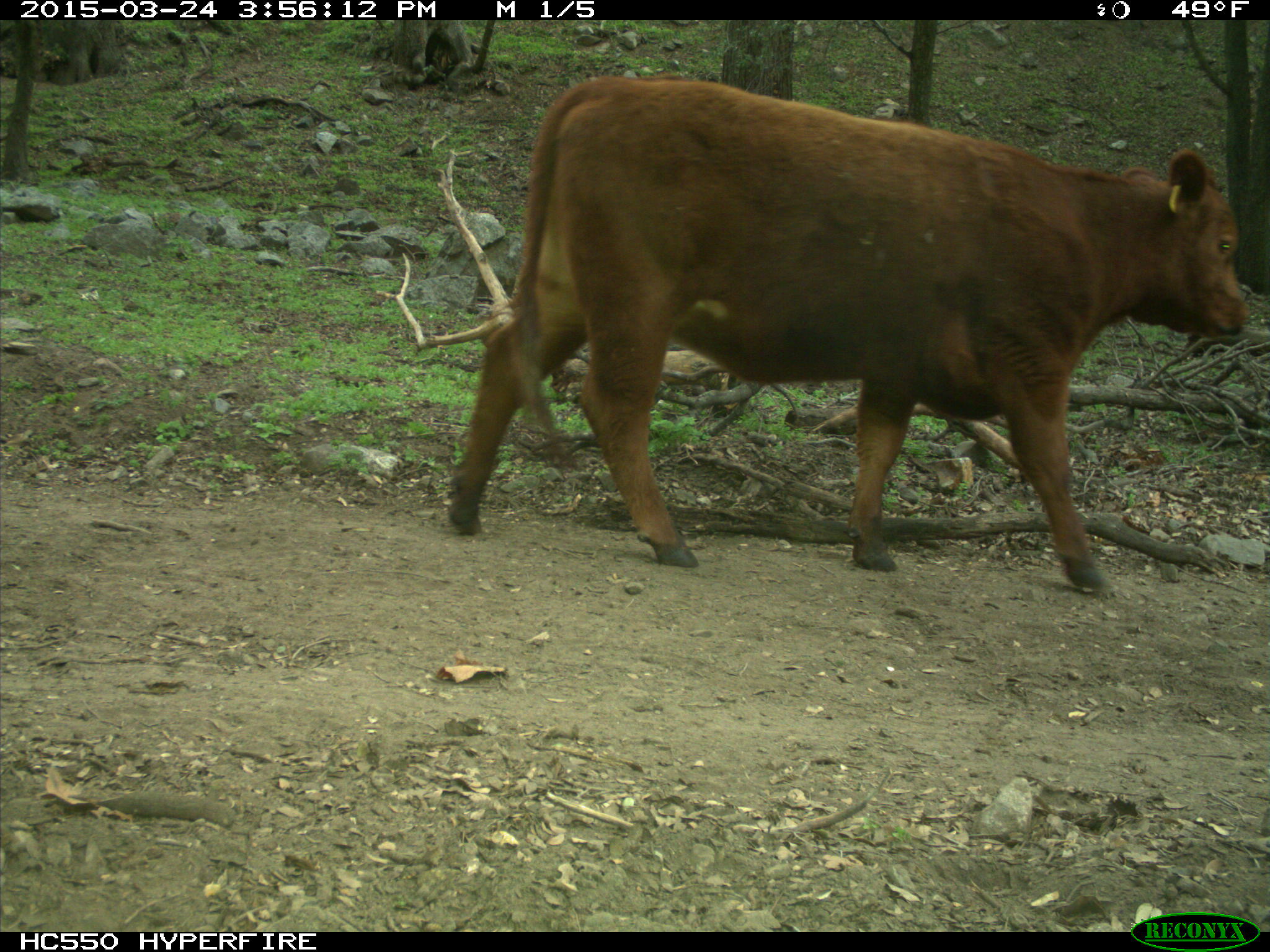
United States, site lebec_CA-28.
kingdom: Animalia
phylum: Chordata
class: Mammalia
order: Artiodactyla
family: Bovidae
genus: Bos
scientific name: Bos taurus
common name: domestic cow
Bos taurus (domestic cow).